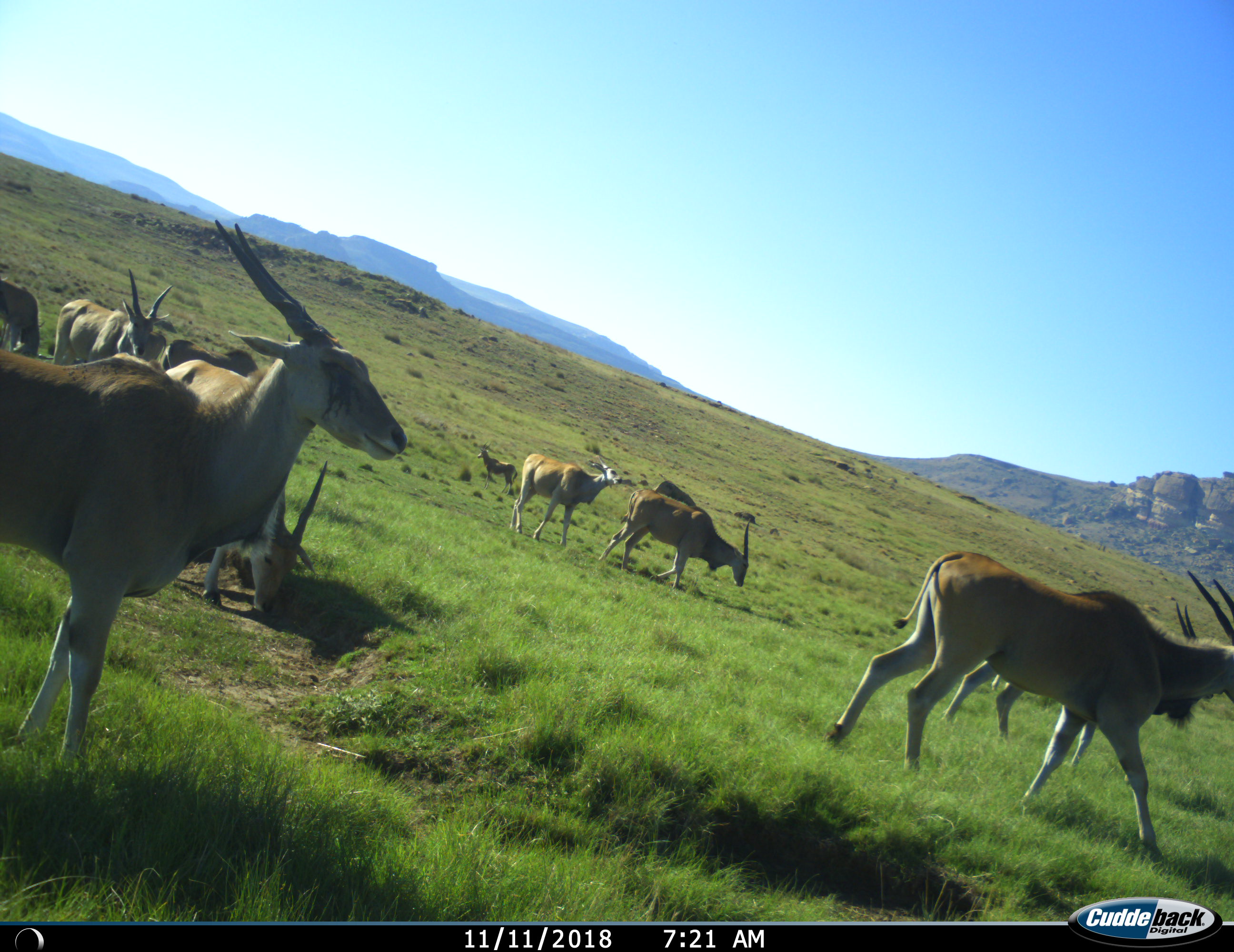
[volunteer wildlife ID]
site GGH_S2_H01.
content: unidentified animal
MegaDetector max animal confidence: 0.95